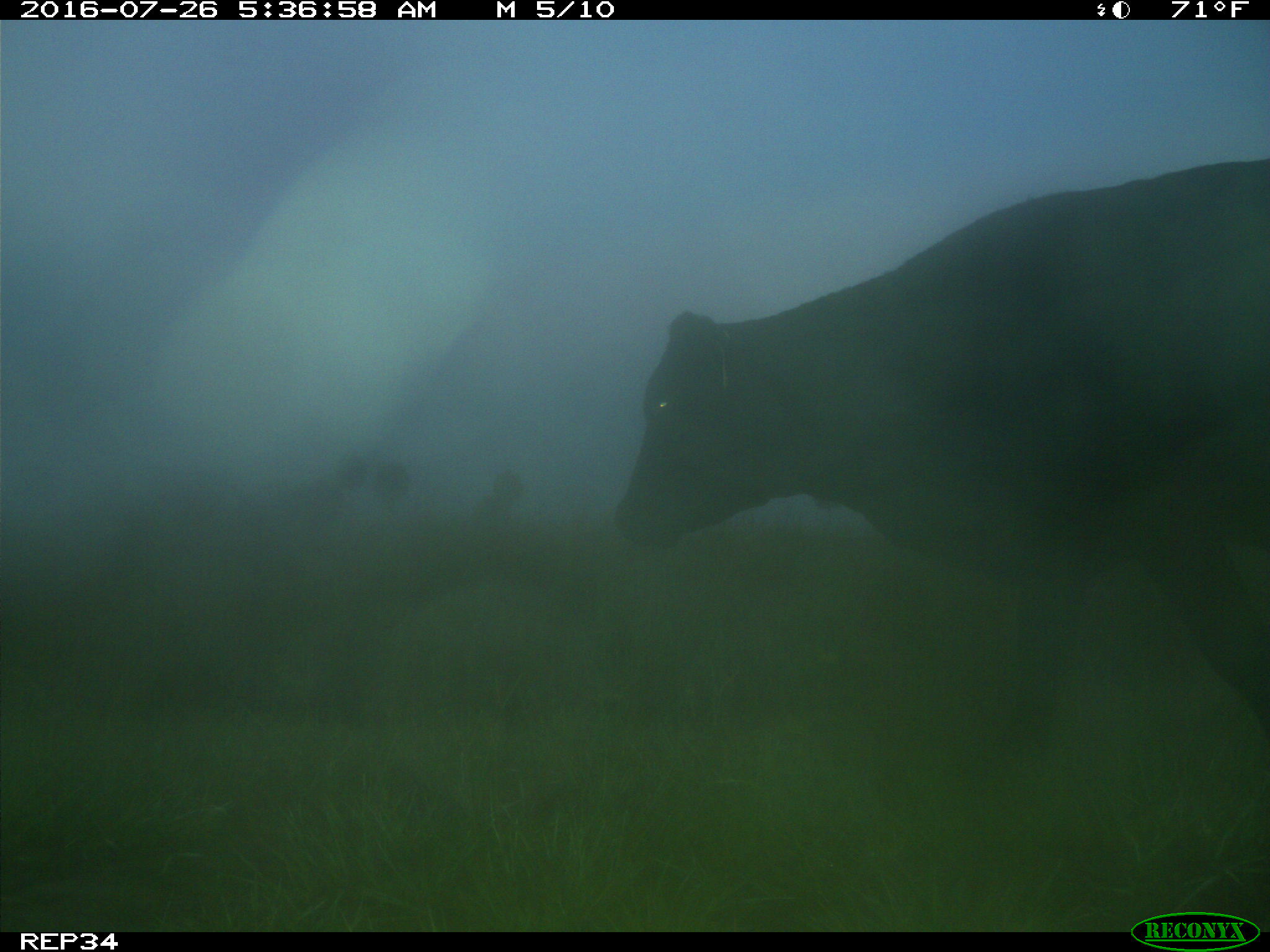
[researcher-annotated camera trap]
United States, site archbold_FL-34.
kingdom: Animalia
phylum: Chordata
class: Mammalia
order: Artiodactyla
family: Bovidae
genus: Bos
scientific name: Bos taurus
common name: domestic cow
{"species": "Bos taurus (domestic cow)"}